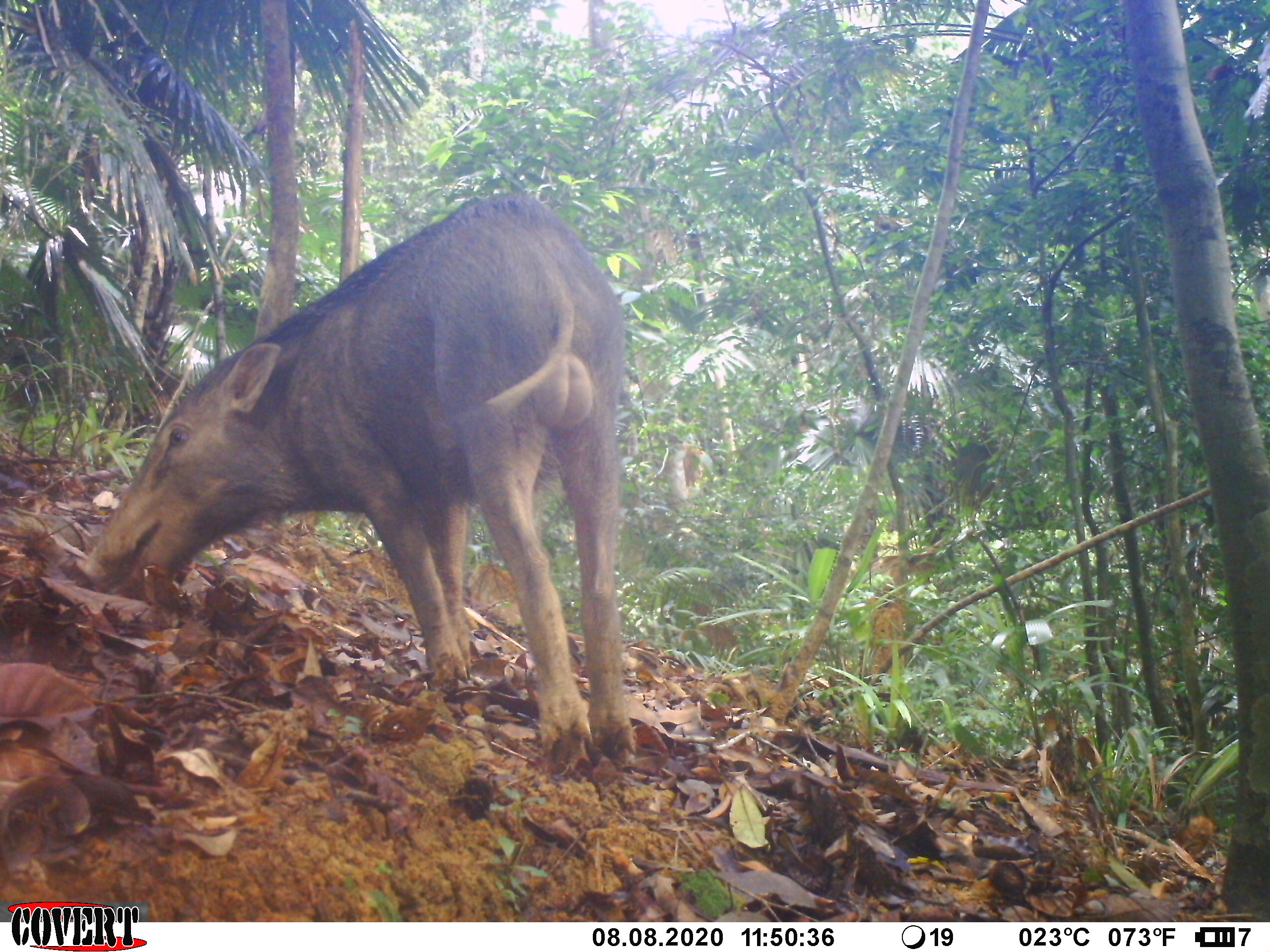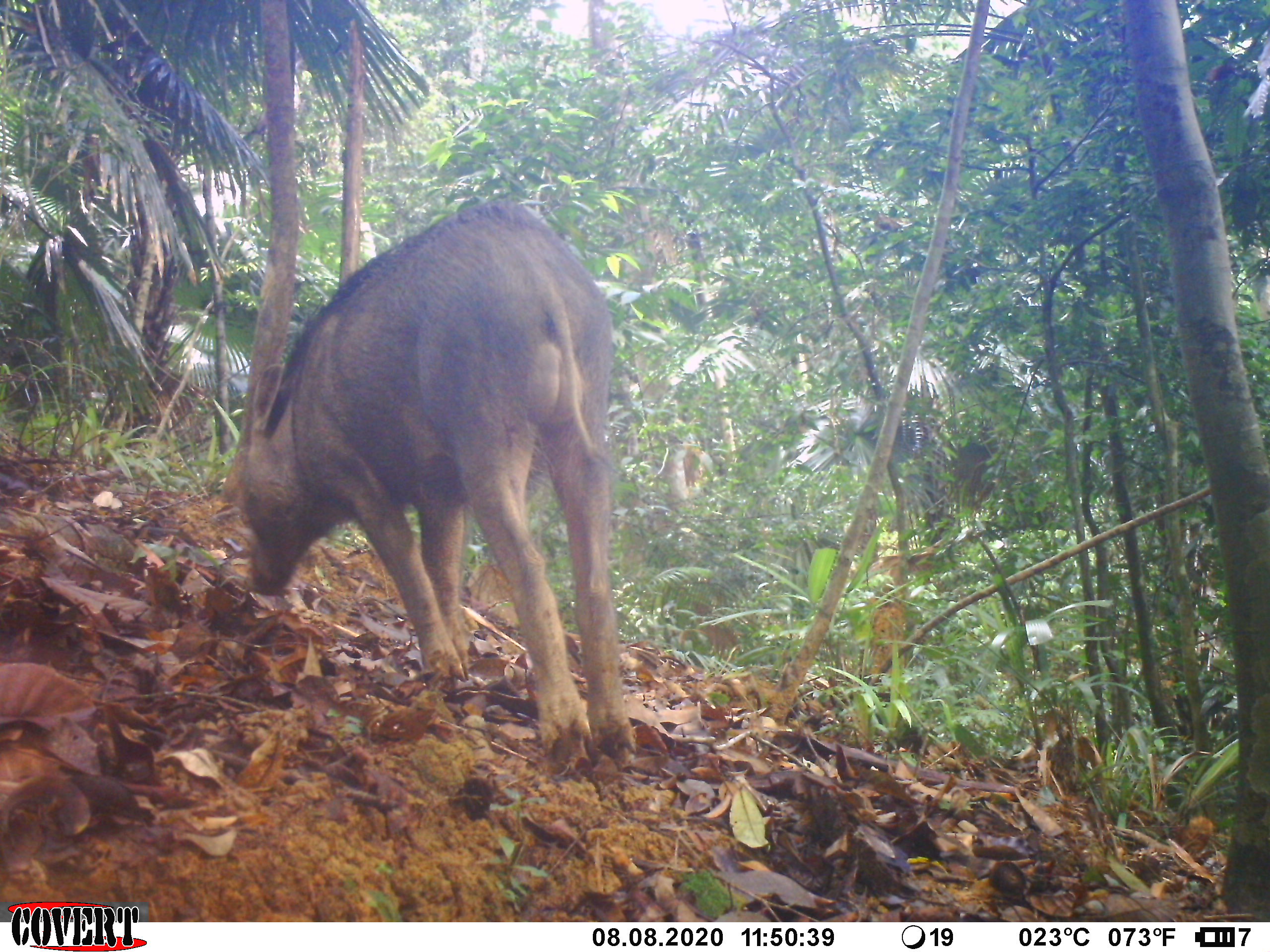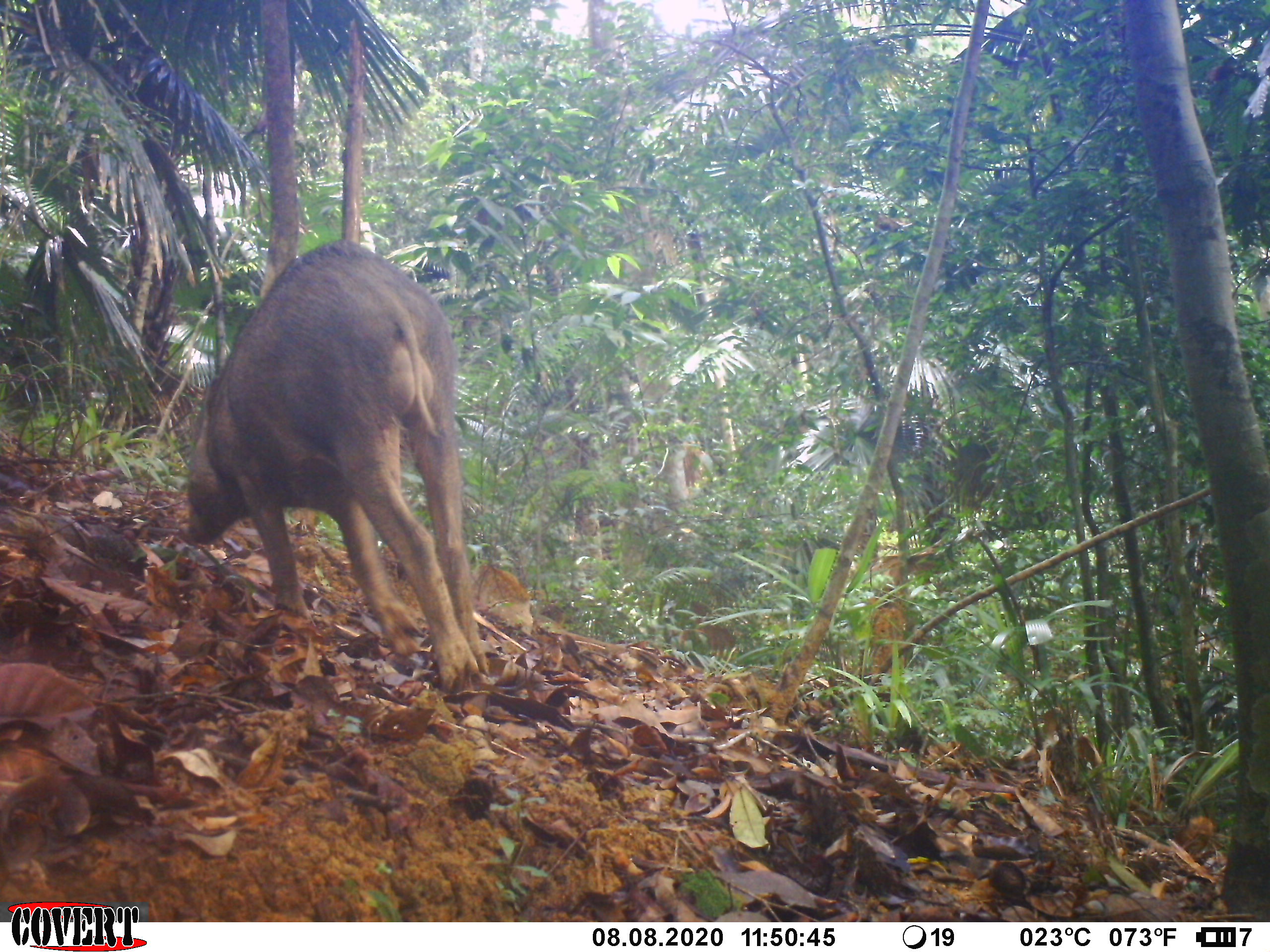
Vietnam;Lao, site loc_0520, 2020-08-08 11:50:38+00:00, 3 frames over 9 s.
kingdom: Animalia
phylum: Chordata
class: Mammalia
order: Artiodactyla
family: Suidae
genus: Sus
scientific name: Sus scrofa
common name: eurasian wild pig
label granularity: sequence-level